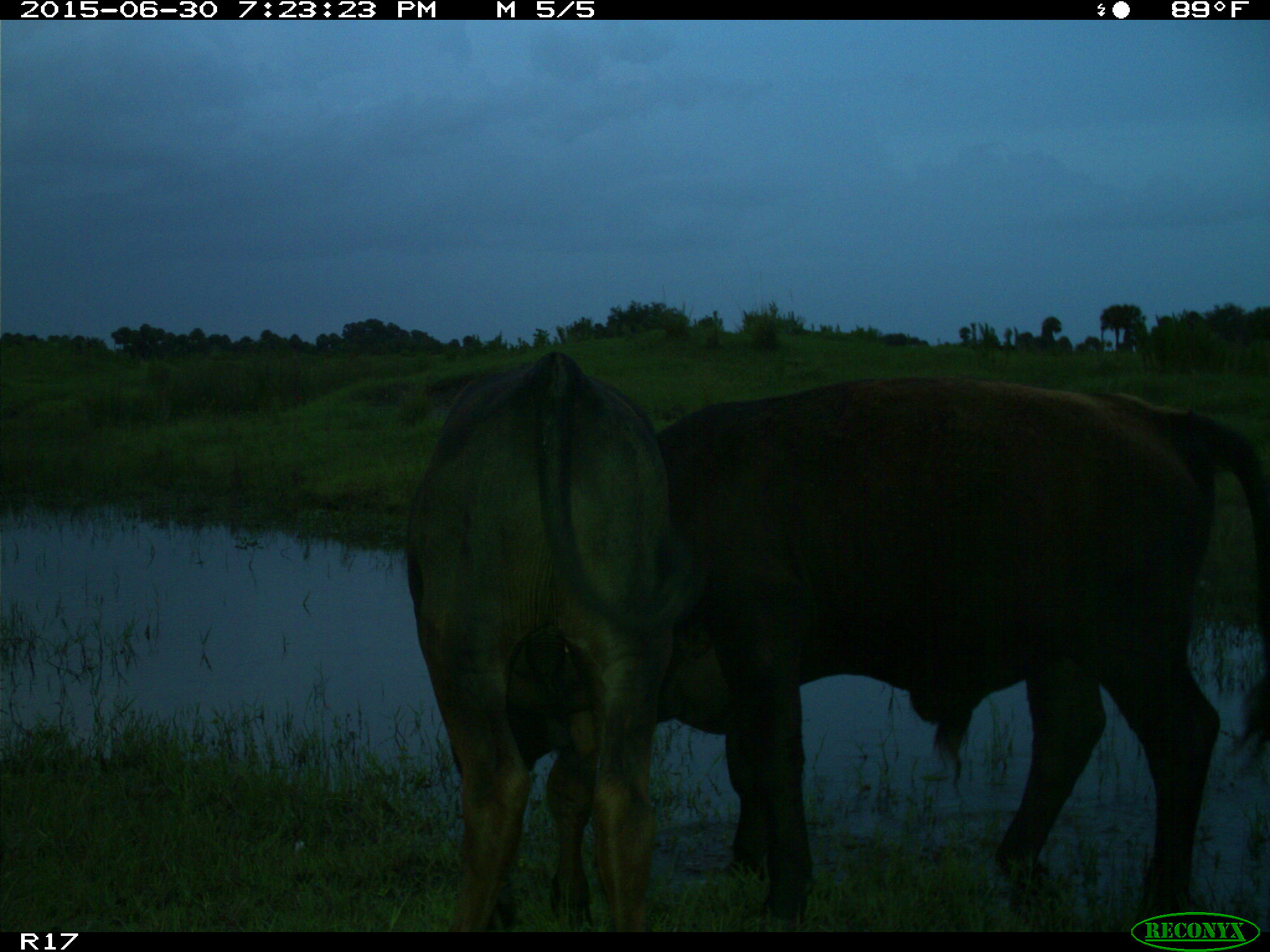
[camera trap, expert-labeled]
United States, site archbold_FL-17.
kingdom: Animalia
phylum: Chordata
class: Mammalia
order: Artiodactyla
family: Bovidae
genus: Bos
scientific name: Bos taurus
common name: domestic cow